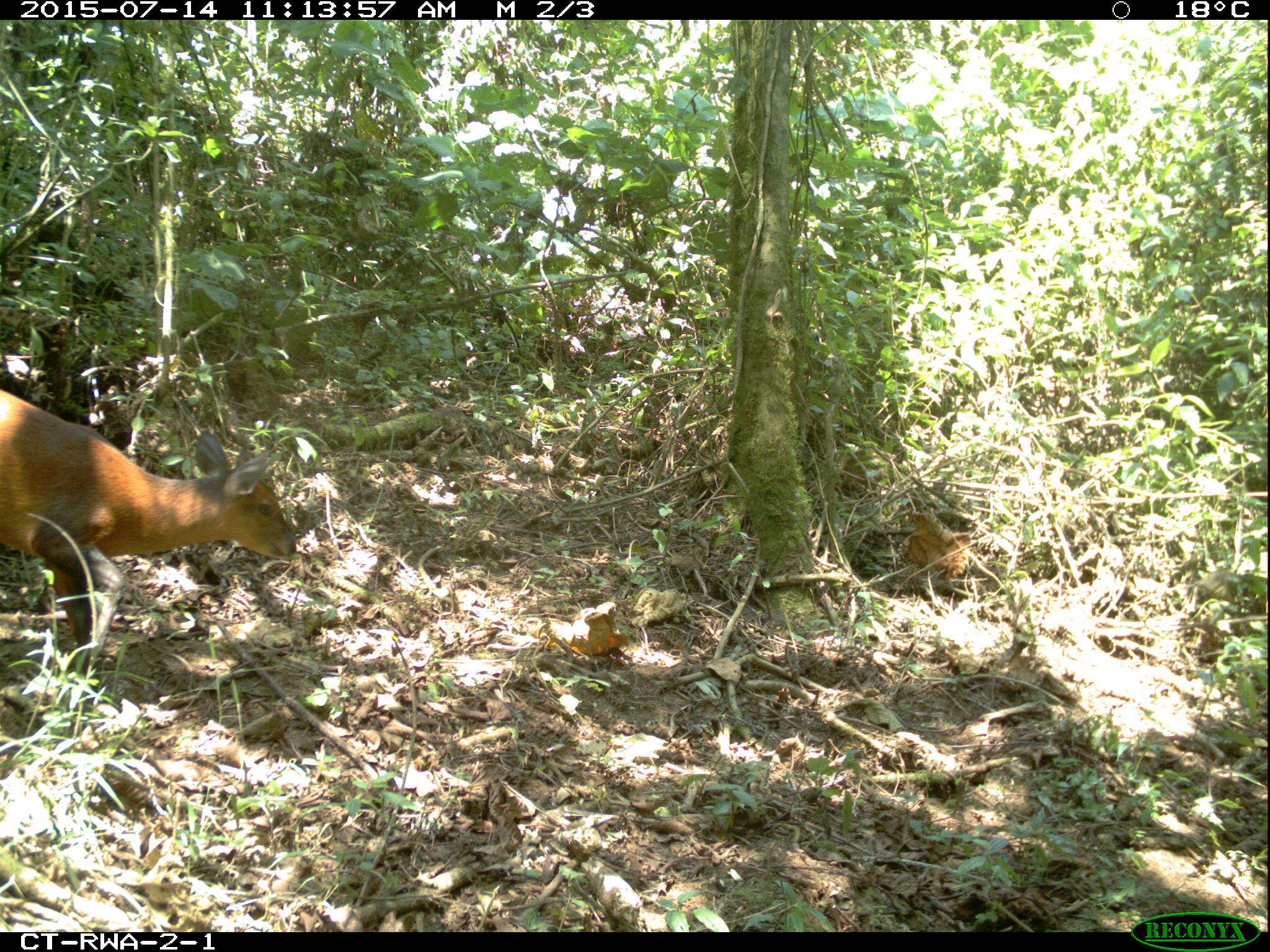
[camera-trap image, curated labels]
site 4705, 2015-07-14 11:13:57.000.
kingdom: Animalia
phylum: Chordata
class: Mammalia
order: Artiodactyla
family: Bovidae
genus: Cephalophus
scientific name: Cephalophus nigrifrons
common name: black-fronted duiker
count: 1